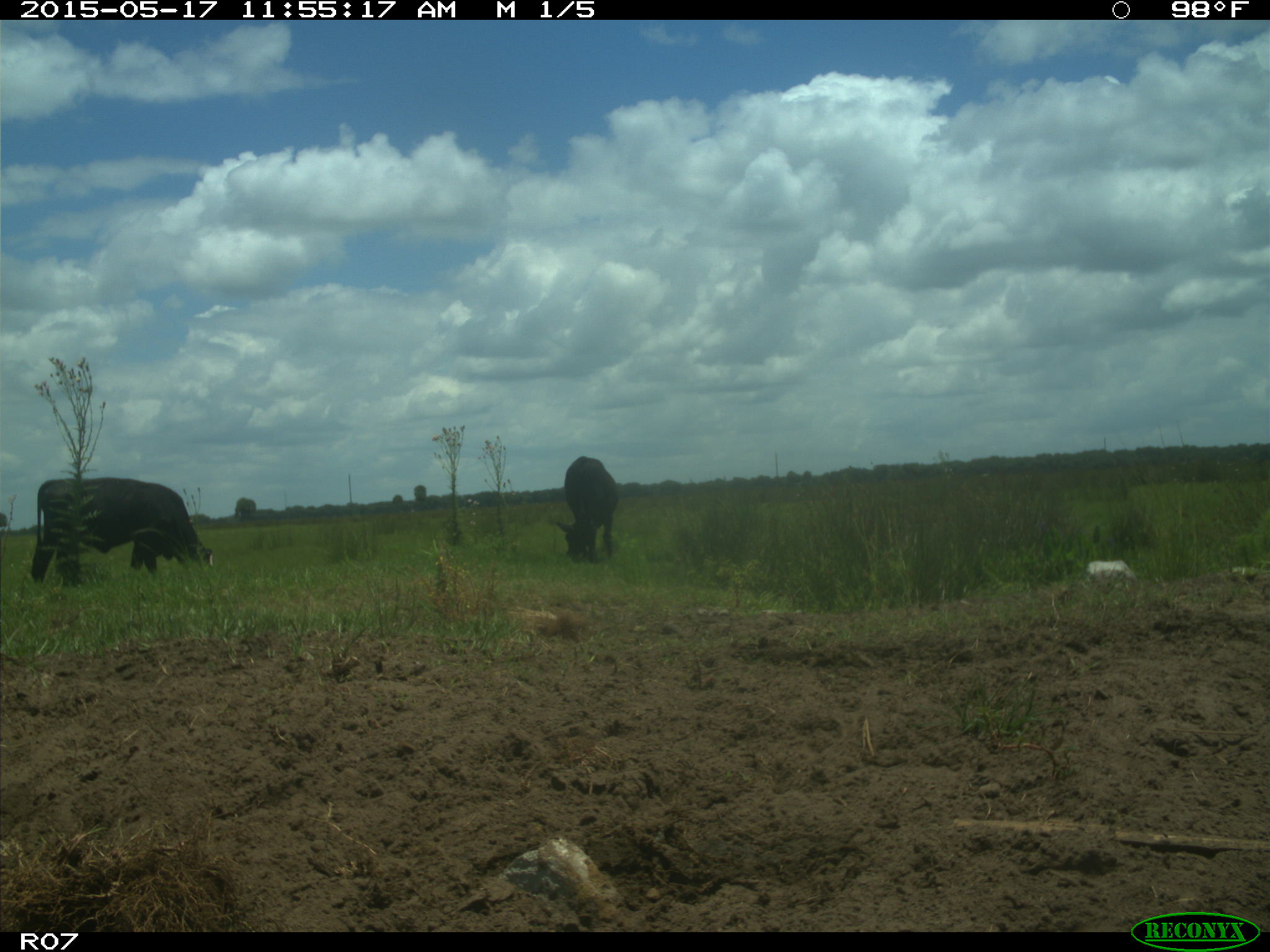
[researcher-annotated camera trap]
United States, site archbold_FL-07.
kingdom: Animalia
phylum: Chordata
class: Mammalia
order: Artiodactyla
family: Bovidae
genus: Bos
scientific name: Bos taurus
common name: domestic cow